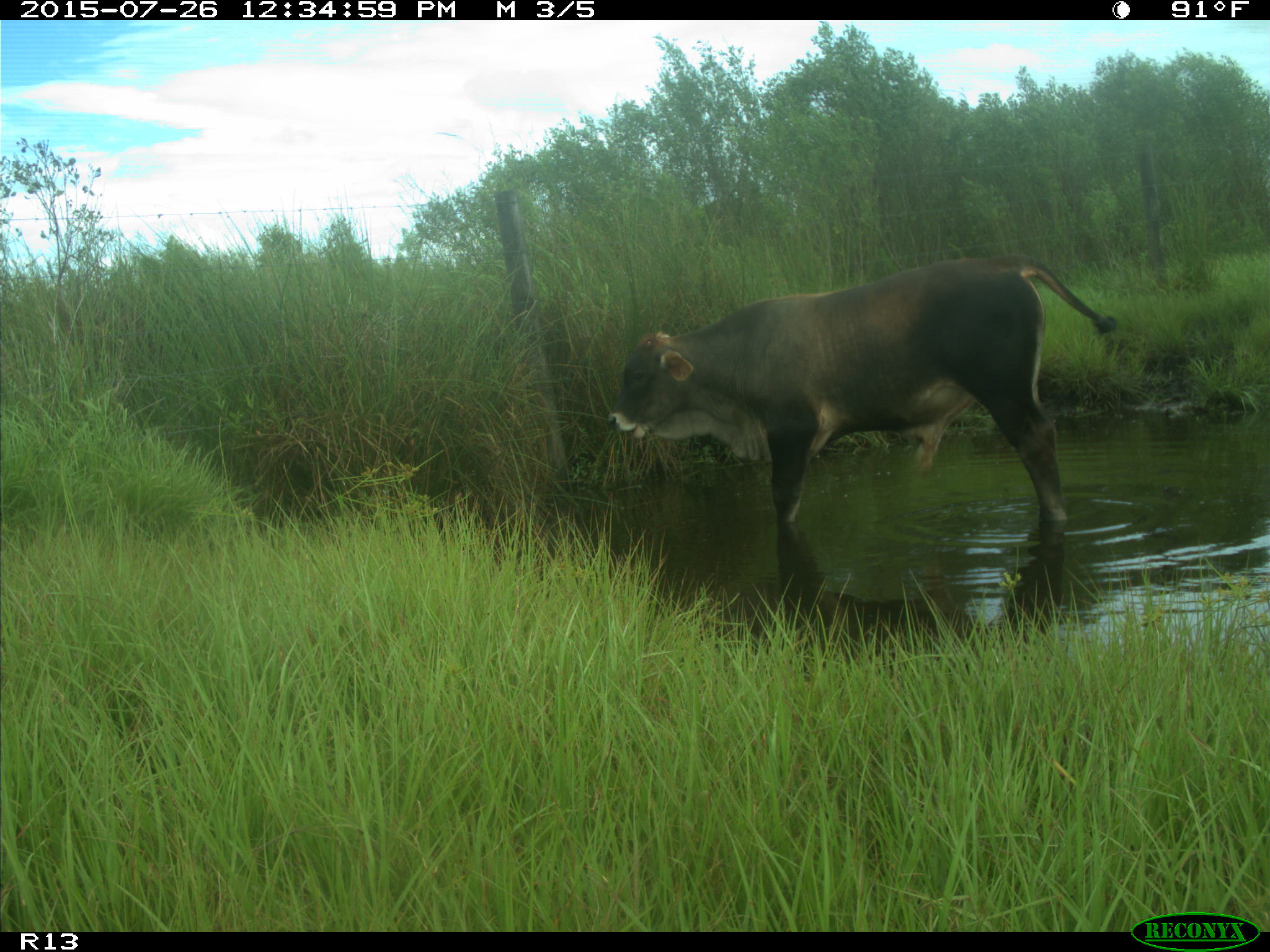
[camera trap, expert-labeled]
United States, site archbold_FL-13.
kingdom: Animalia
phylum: Chordata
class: Mammalia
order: Artiodactyla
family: Bovidae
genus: Bos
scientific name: Bos taurus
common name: domestic cow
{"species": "Bos taurus (domestic cow)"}